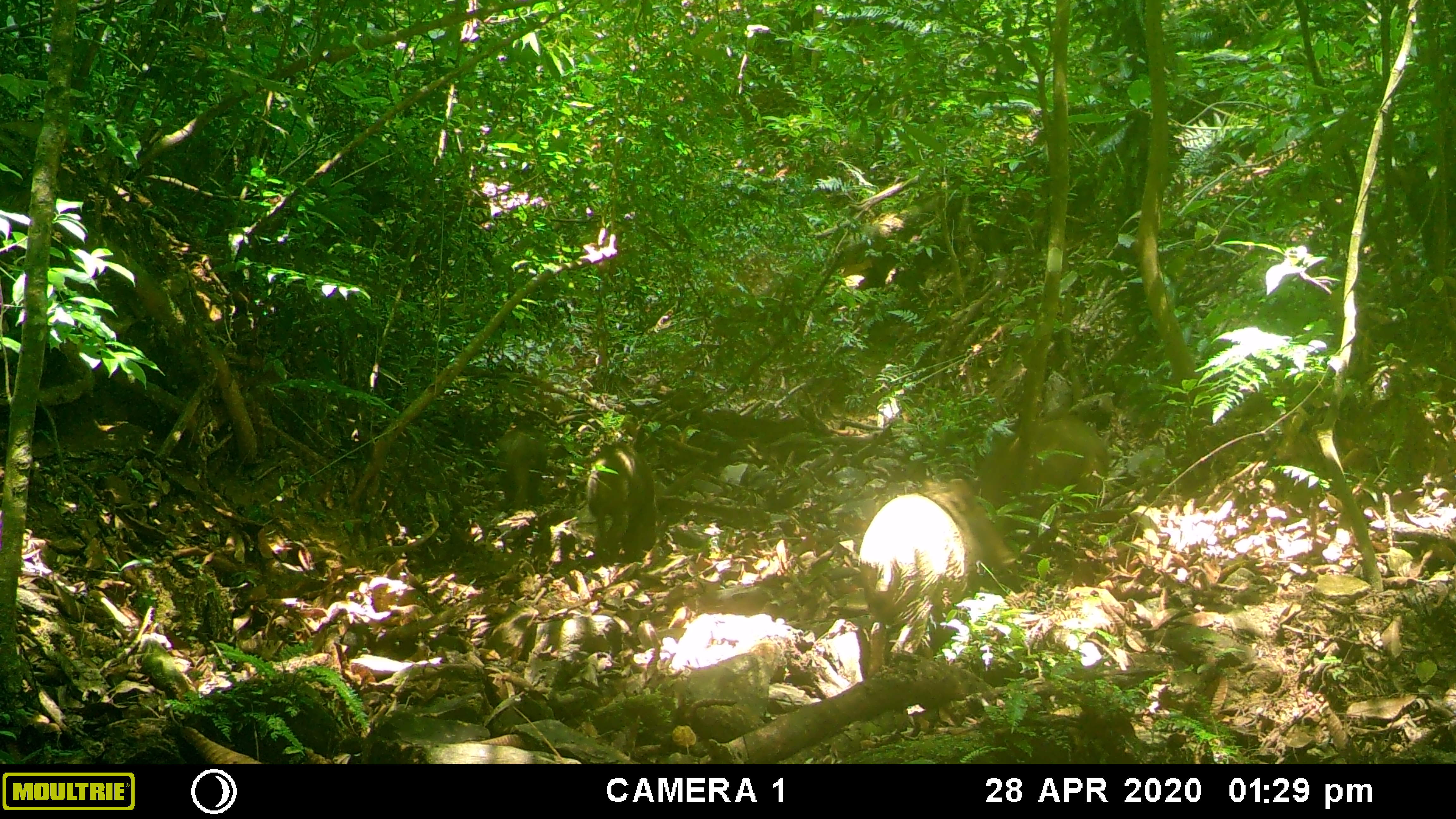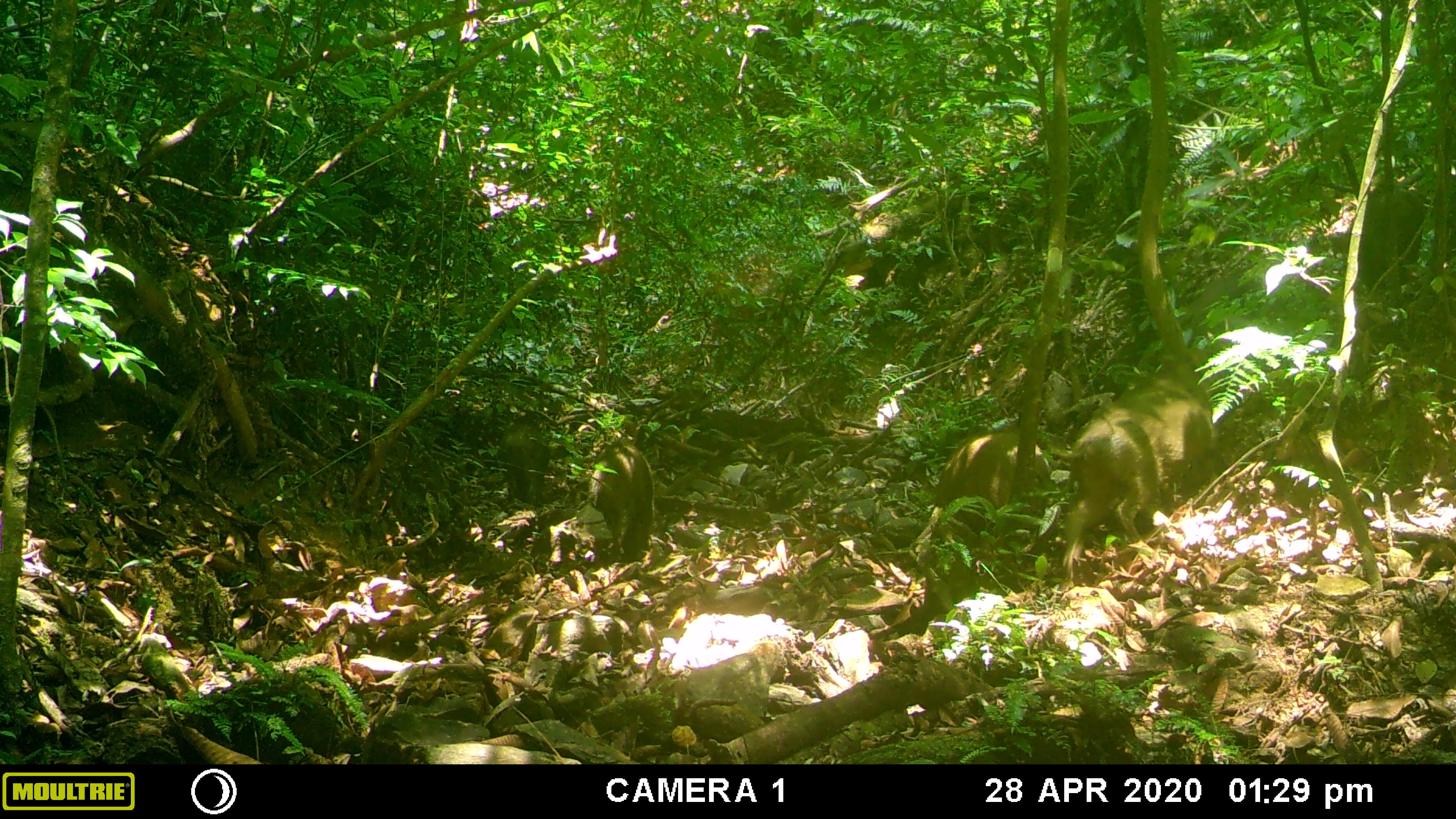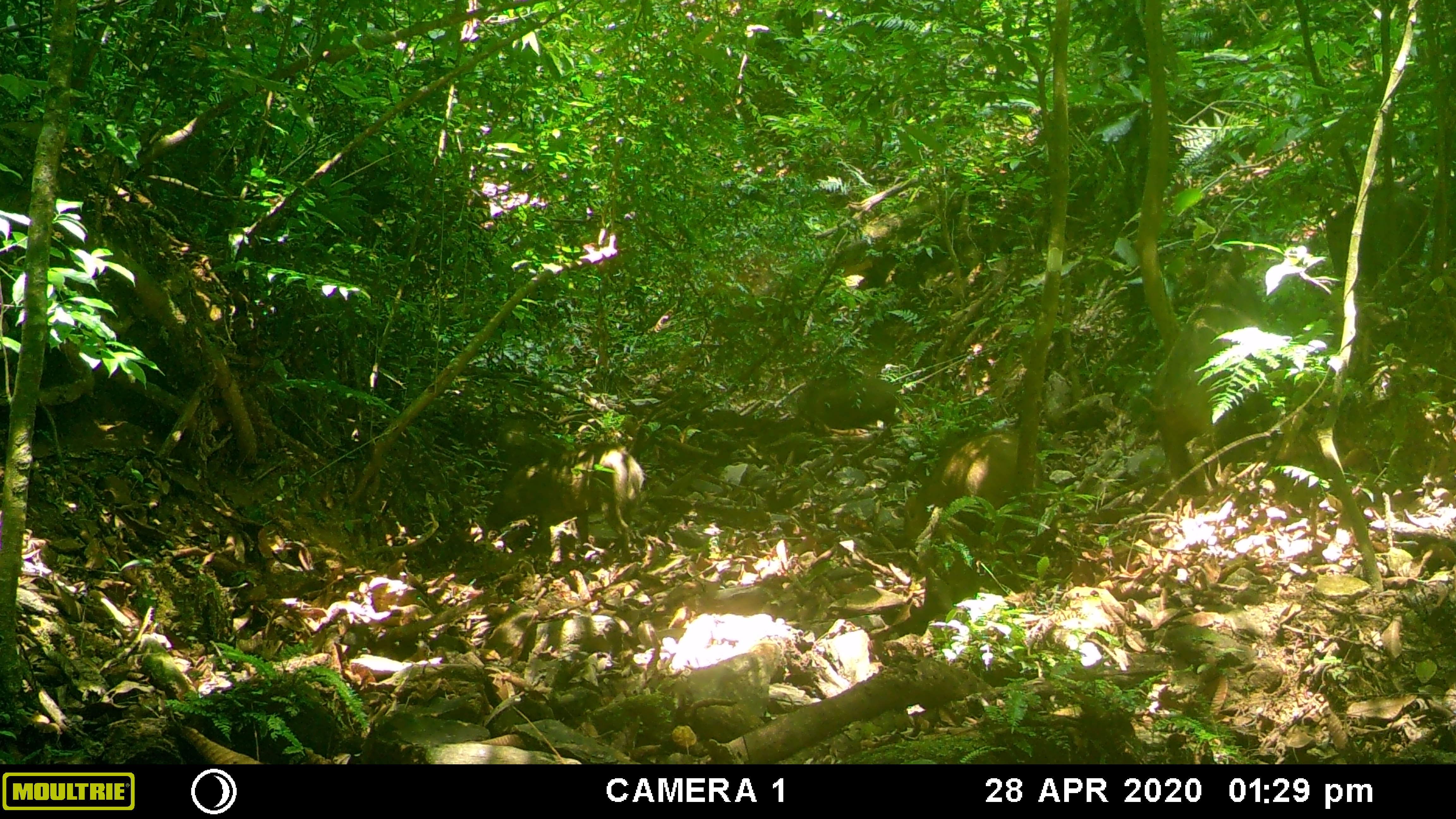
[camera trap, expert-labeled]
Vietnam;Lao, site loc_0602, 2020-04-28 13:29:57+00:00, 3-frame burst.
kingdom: Animalia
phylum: Chordata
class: Mammalia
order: Artiodactyla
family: Suidae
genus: Sus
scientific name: Sus scrofa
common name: eurasian wild pig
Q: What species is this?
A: Eurasian wild pig (Sus scrofa).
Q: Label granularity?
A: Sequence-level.